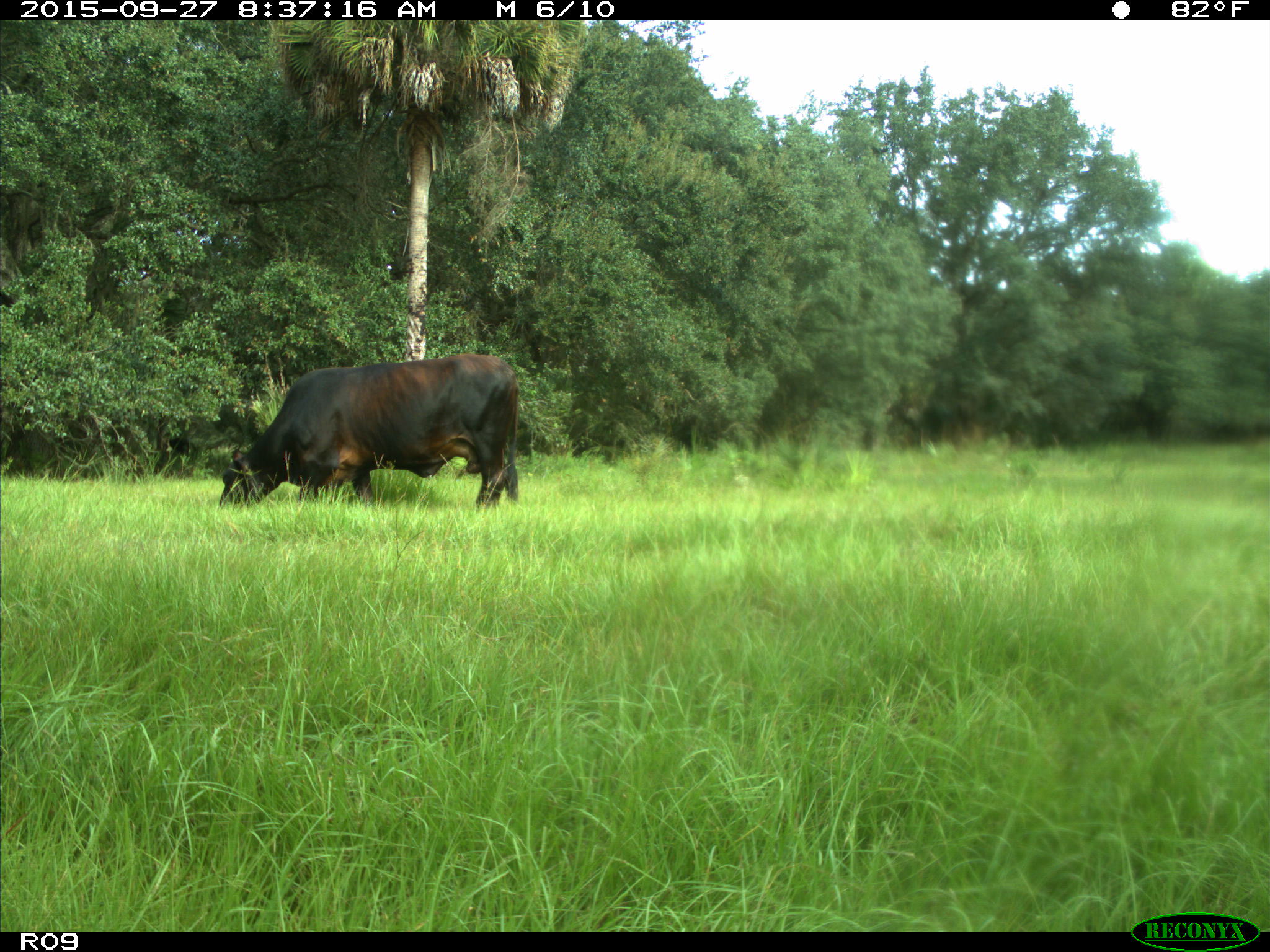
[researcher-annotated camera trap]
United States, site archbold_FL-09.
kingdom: Animalia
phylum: Chordata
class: Mammalia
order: Artiodactyla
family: Bovidae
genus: Bos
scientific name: Bos taurus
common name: domestic cow